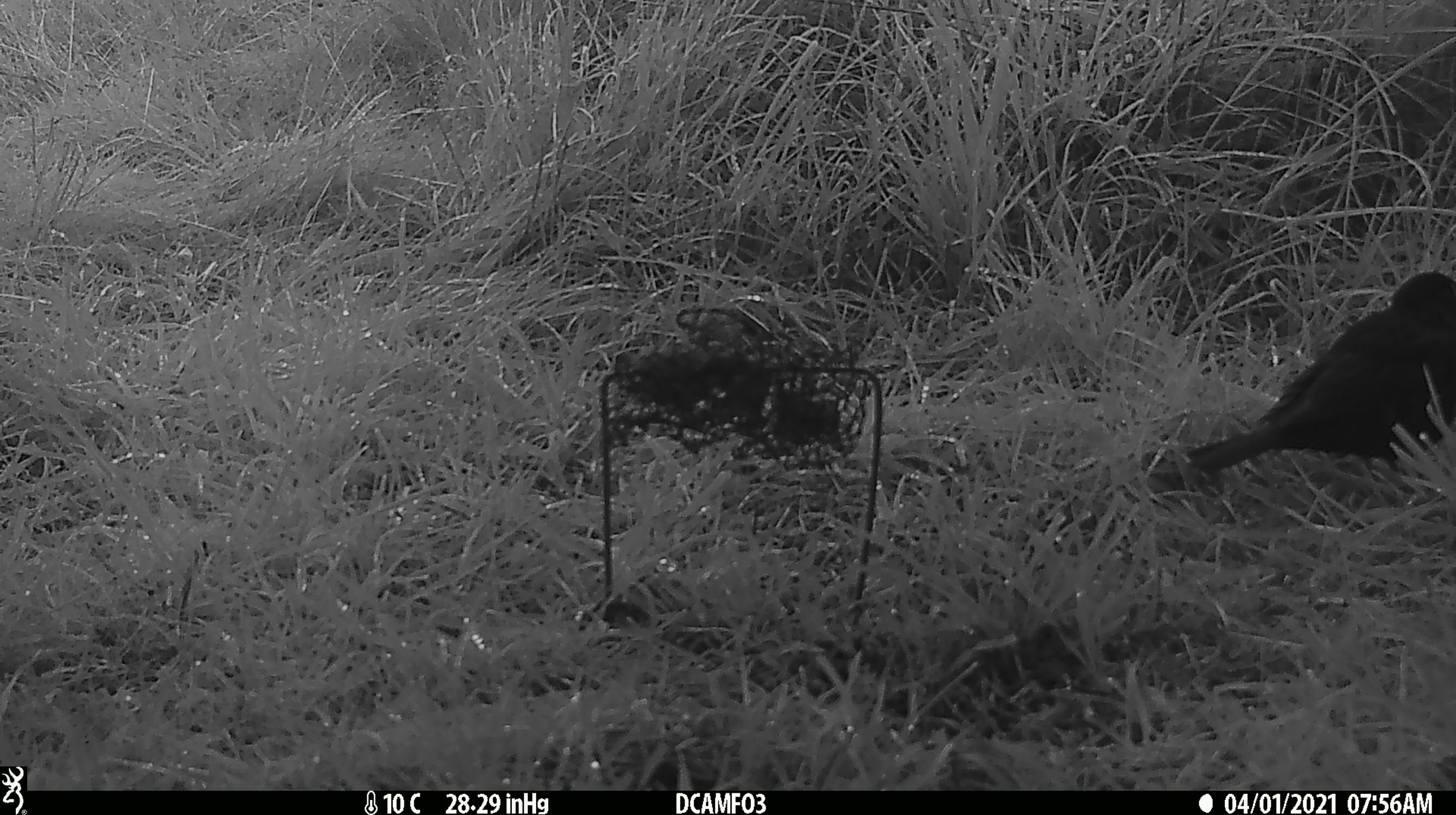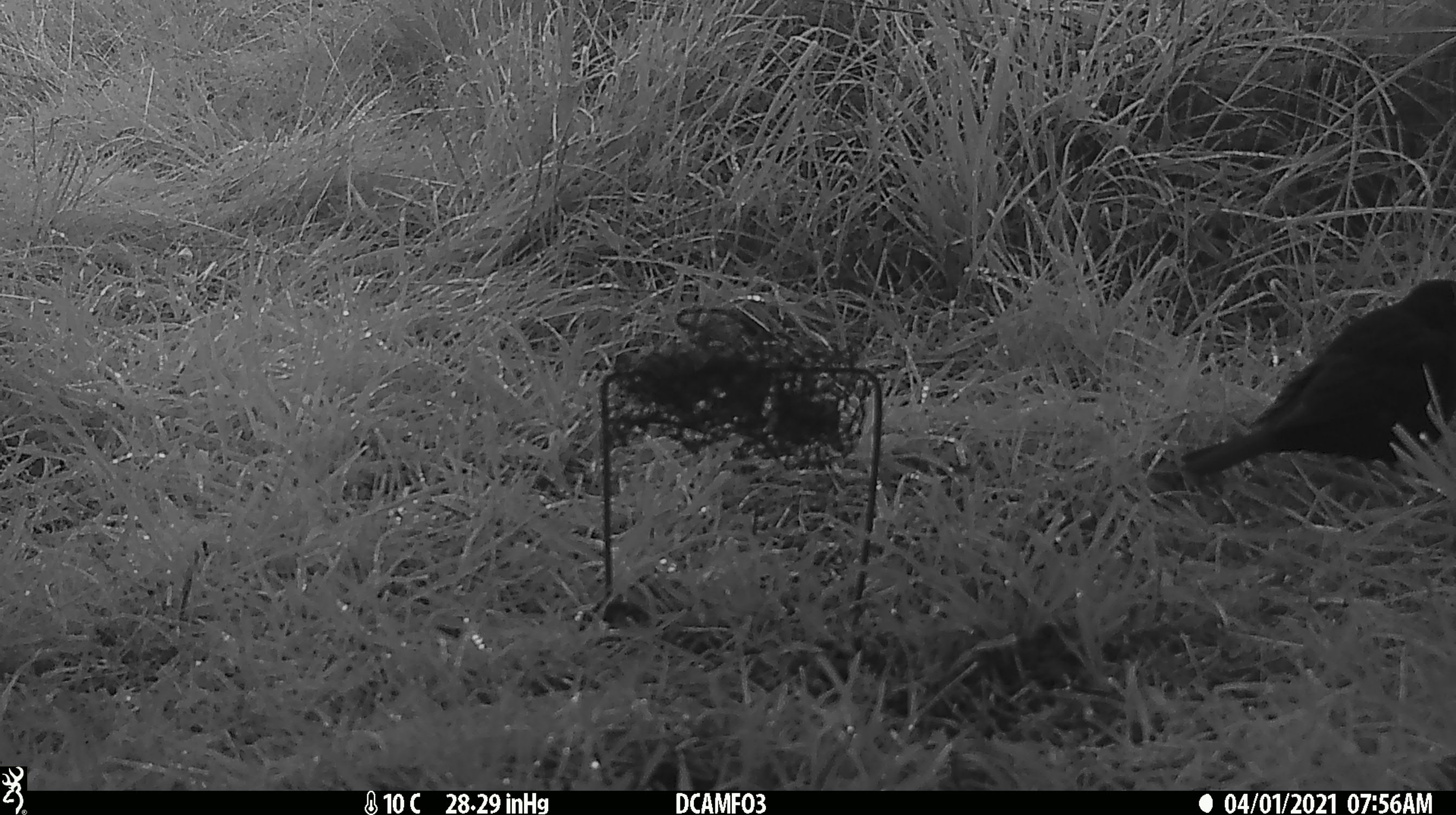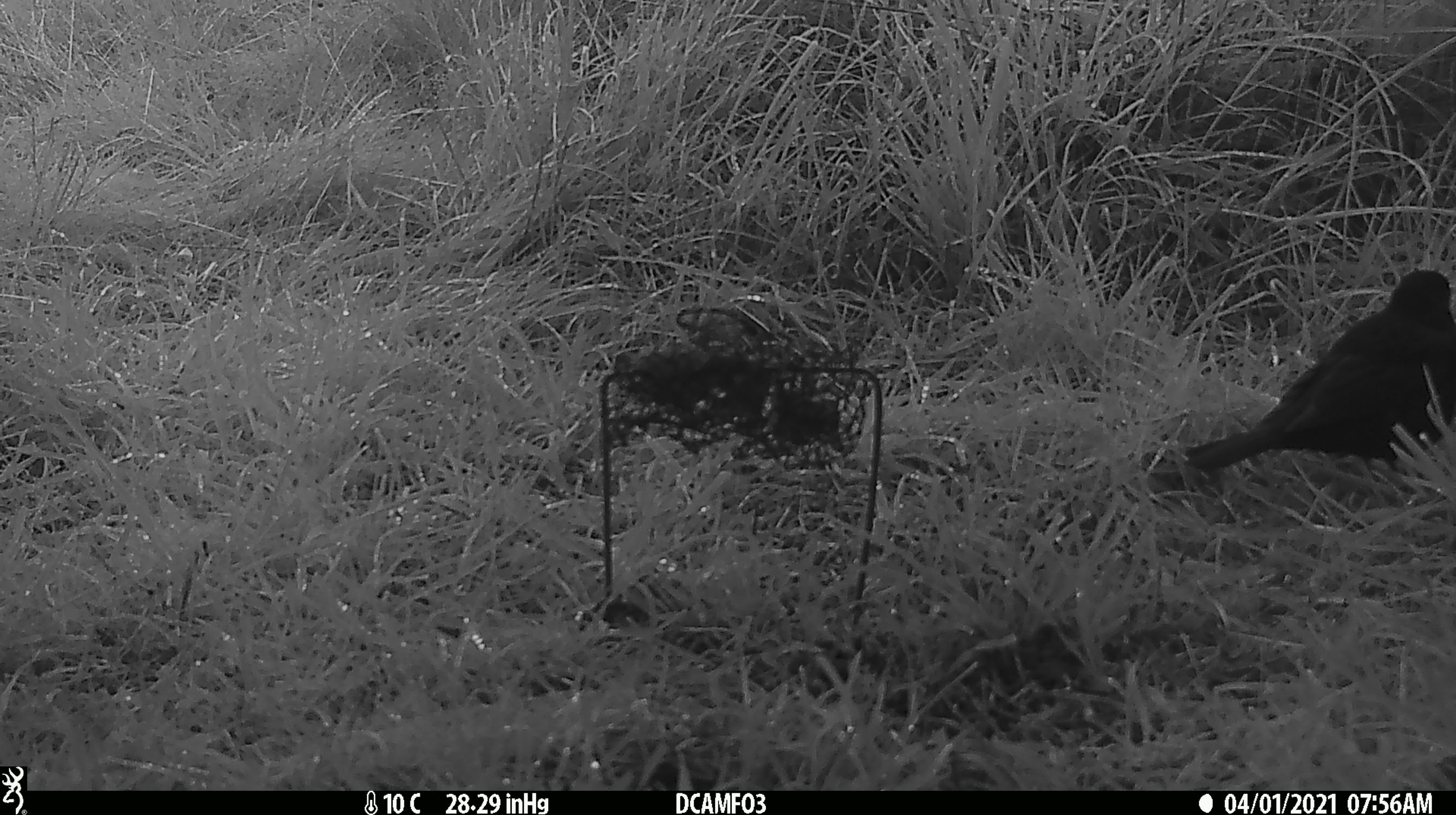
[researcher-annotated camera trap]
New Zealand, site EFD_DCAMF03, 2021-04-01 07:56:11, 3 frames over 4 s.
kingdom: Animalia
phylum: Chordata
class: Aves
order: Passeriformes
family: Turdidae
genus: Turdus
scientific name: Turdus merula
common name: eurasian blackbird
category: blackbird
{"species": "blackbird (eurasian blackbird) (Turdus merula)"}